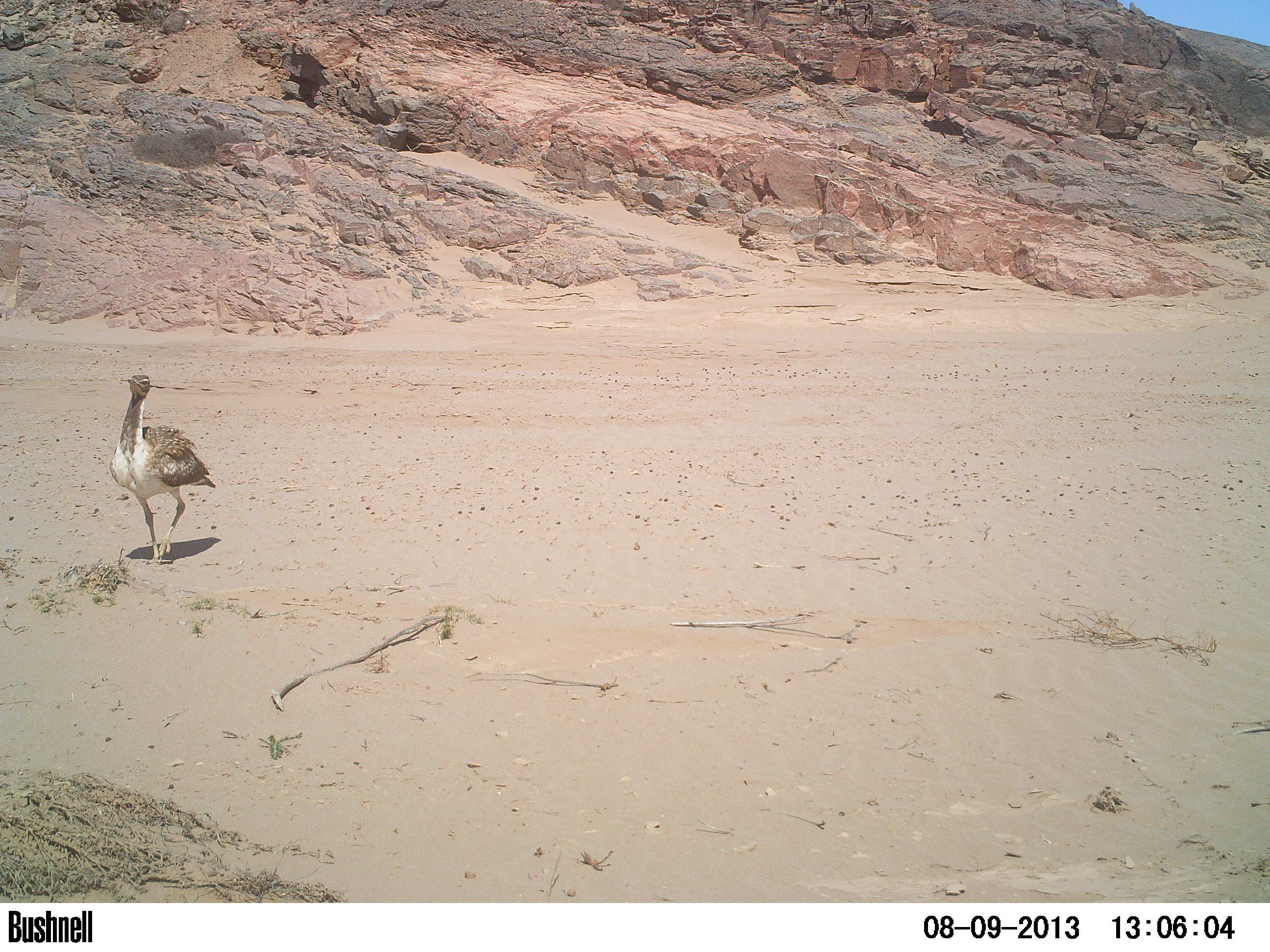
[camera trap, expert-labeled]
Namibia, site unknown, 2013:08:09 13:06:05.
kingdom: Animalia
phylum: Chordata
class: Aves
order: Otidiformes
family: Otididae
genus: Neotis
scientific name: Neotis ludwigii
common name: ludwig's bustard